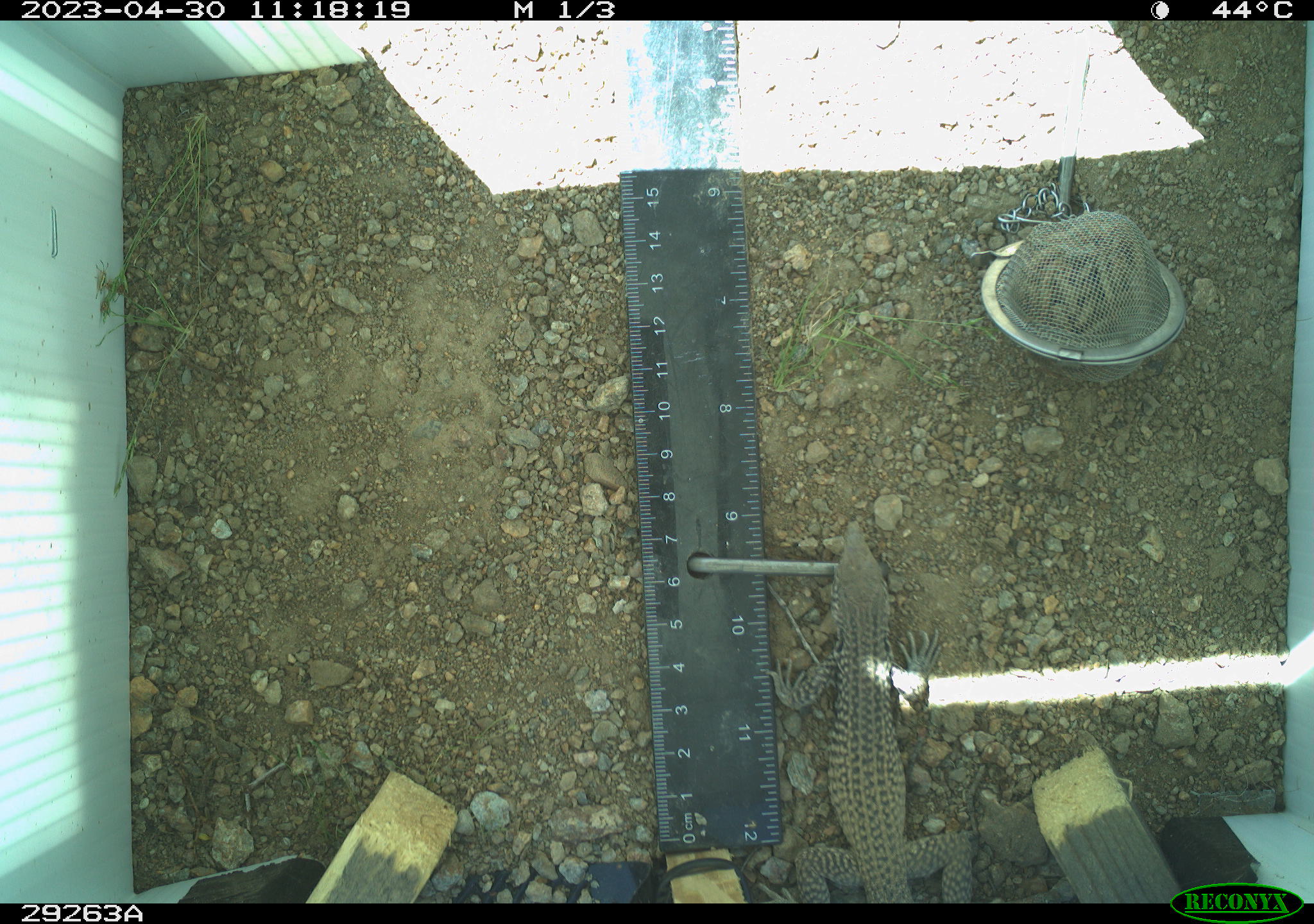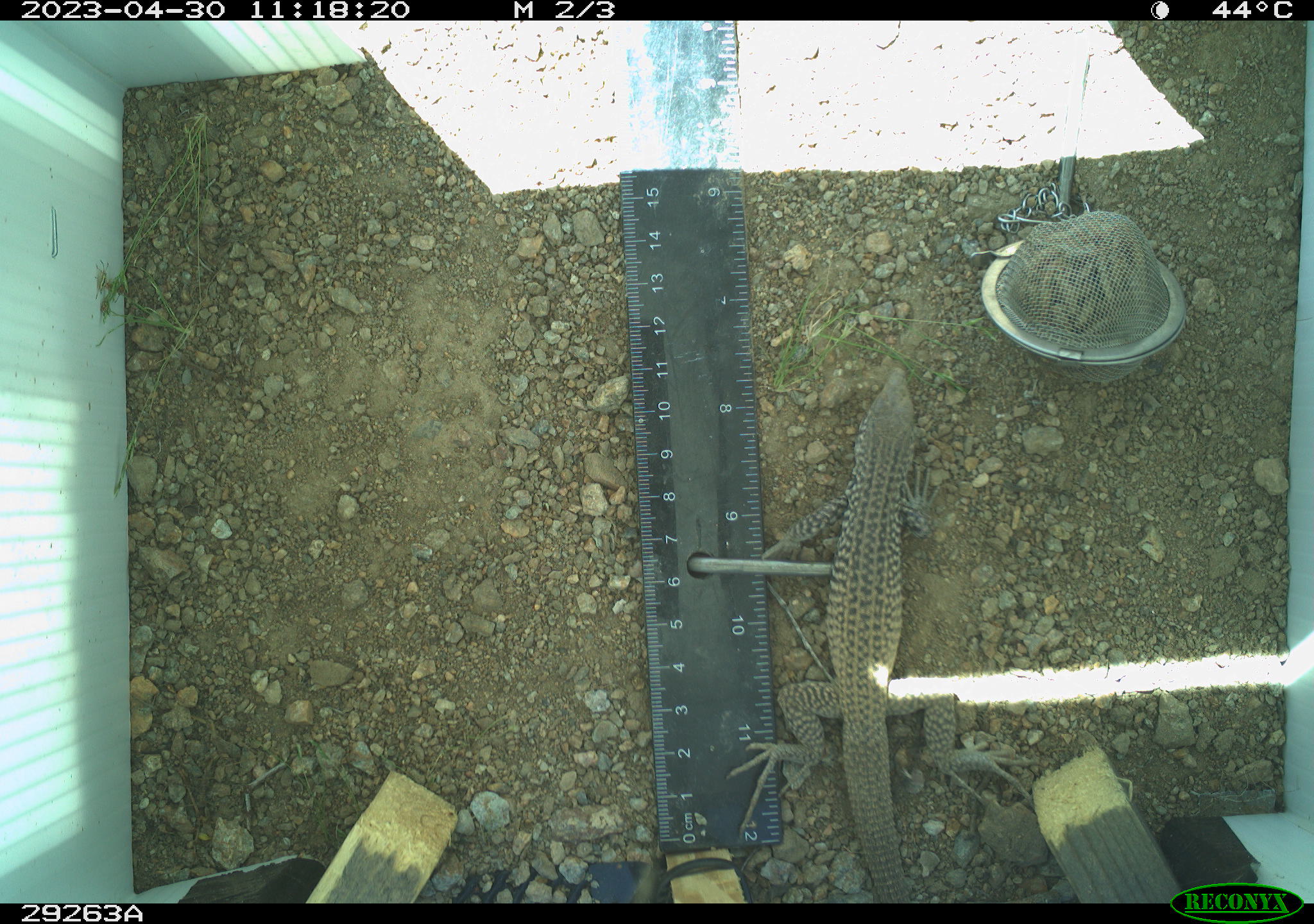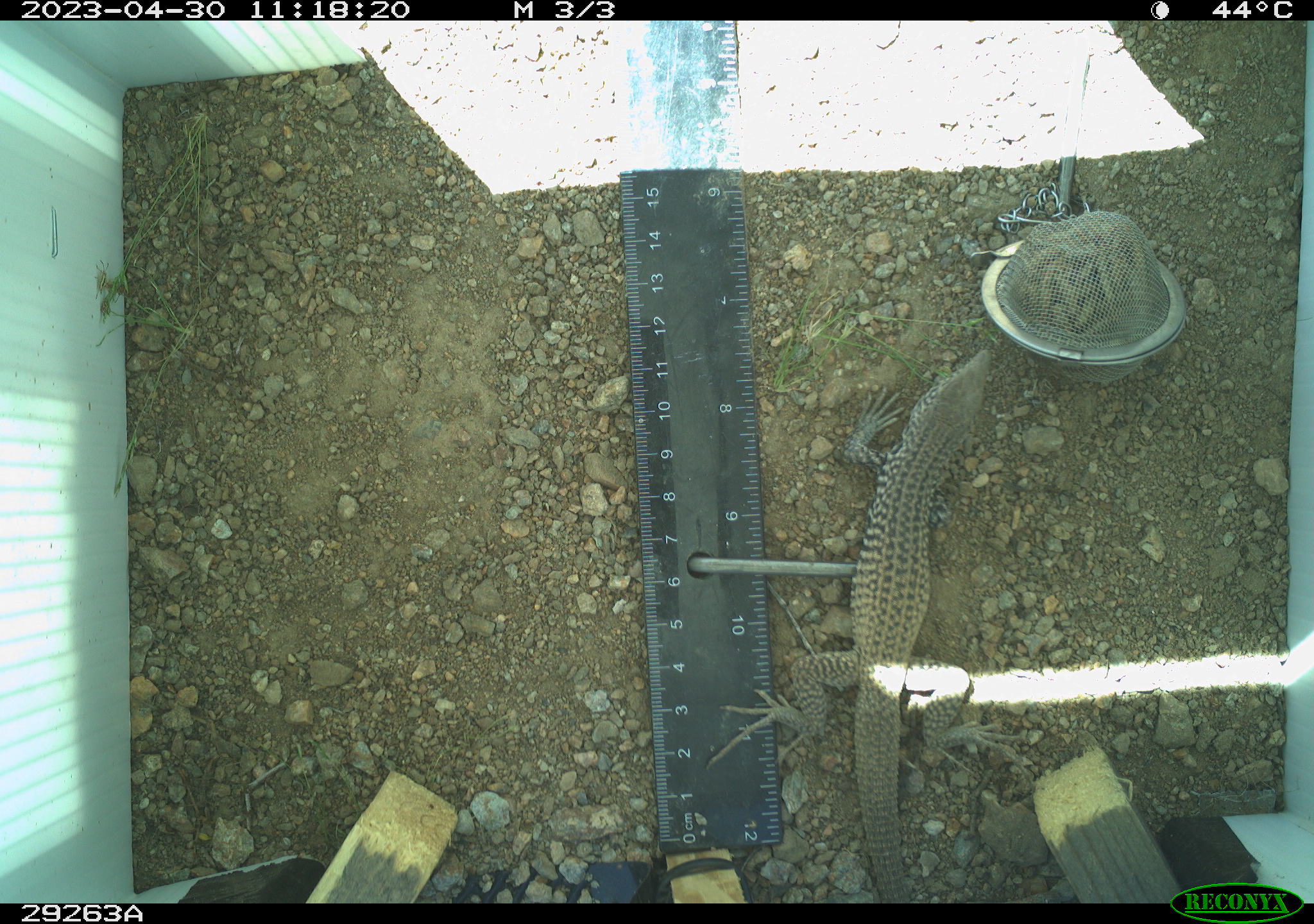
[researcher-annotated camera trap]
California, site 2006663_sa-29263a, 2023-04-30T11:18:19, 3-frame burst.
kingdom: Animalia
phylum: Chordata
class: Reptilia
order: Squamata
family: Teiidae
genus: Aspidoscelis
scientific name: Aspidoscelis tigris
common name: western whiptail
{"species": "western whiptail (Aspidoscelis tigris)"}